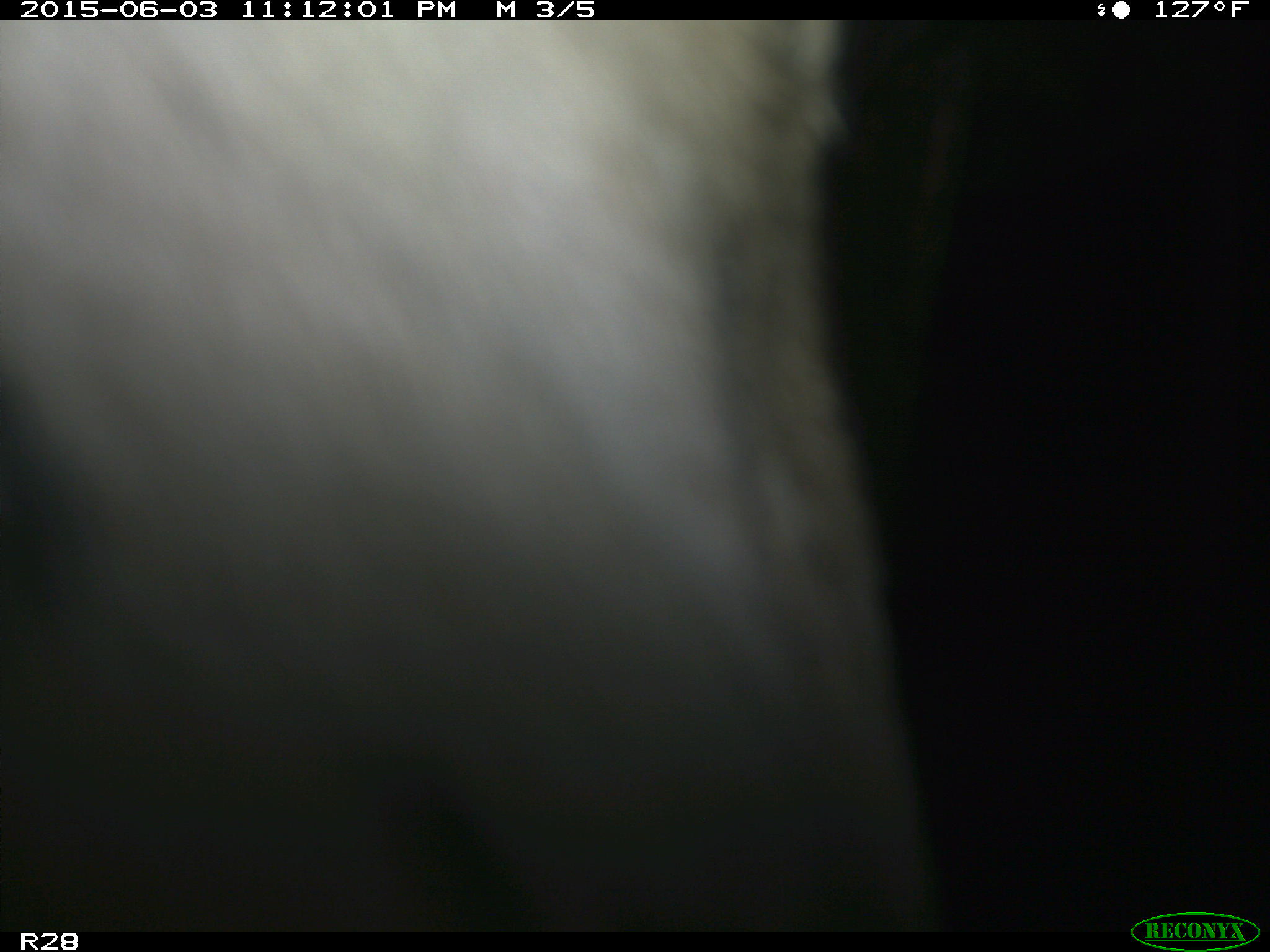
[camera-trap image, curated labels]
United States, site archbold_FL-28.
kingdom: Animalia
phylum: Chordata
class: Mammalia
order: Artiodactyla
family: Bovidae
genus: Bos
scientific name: Bos taurus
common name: domestic cow